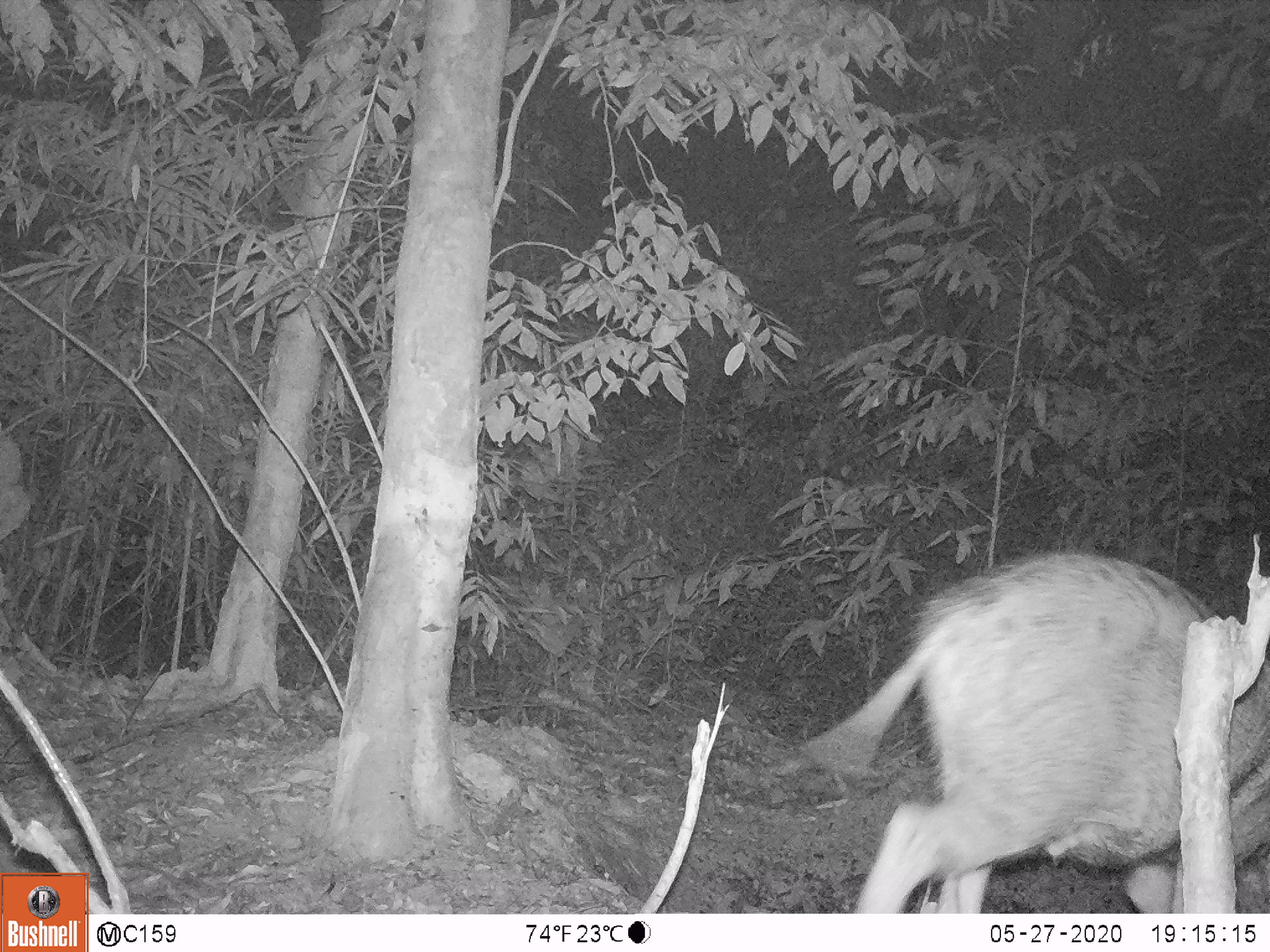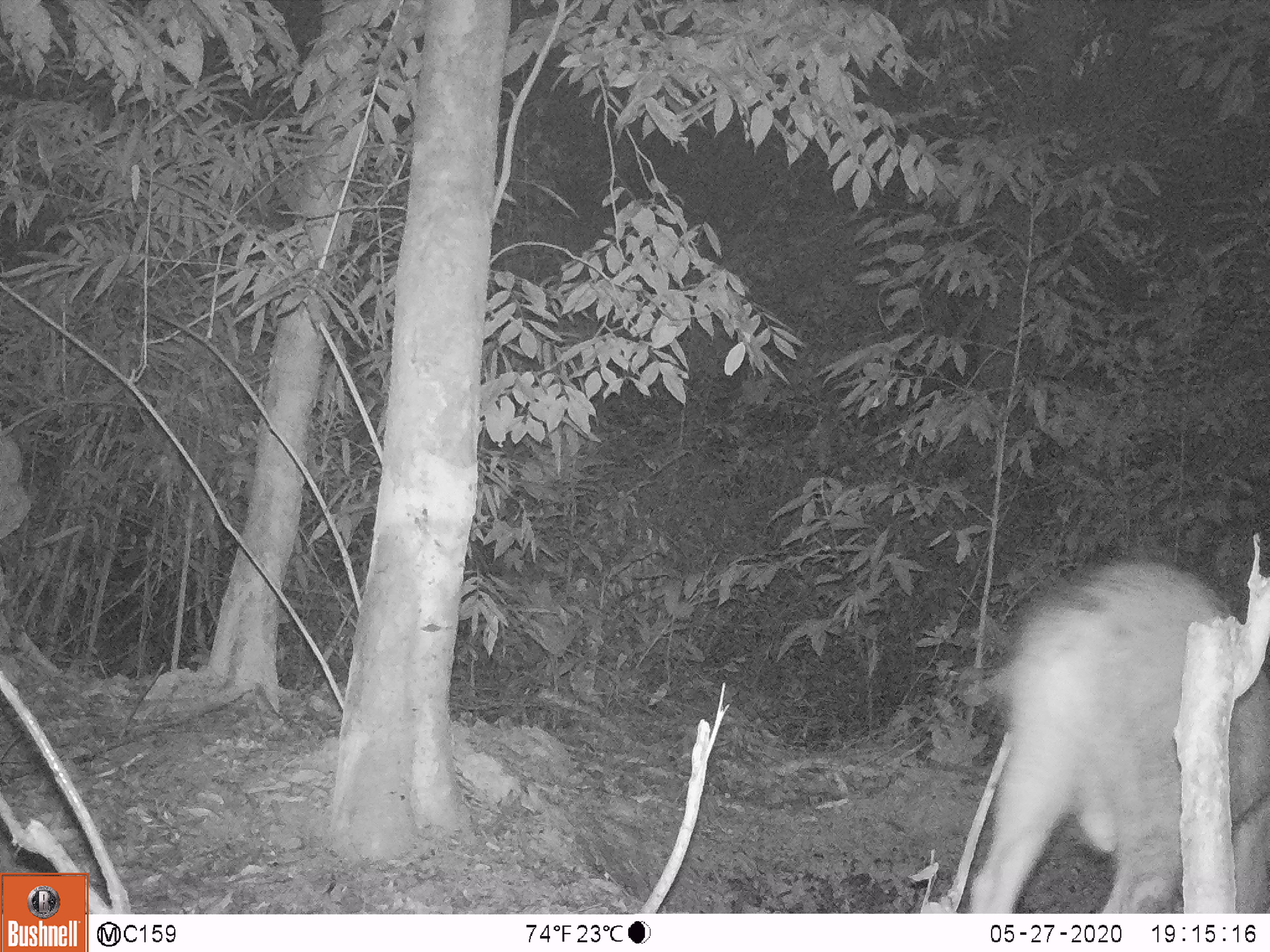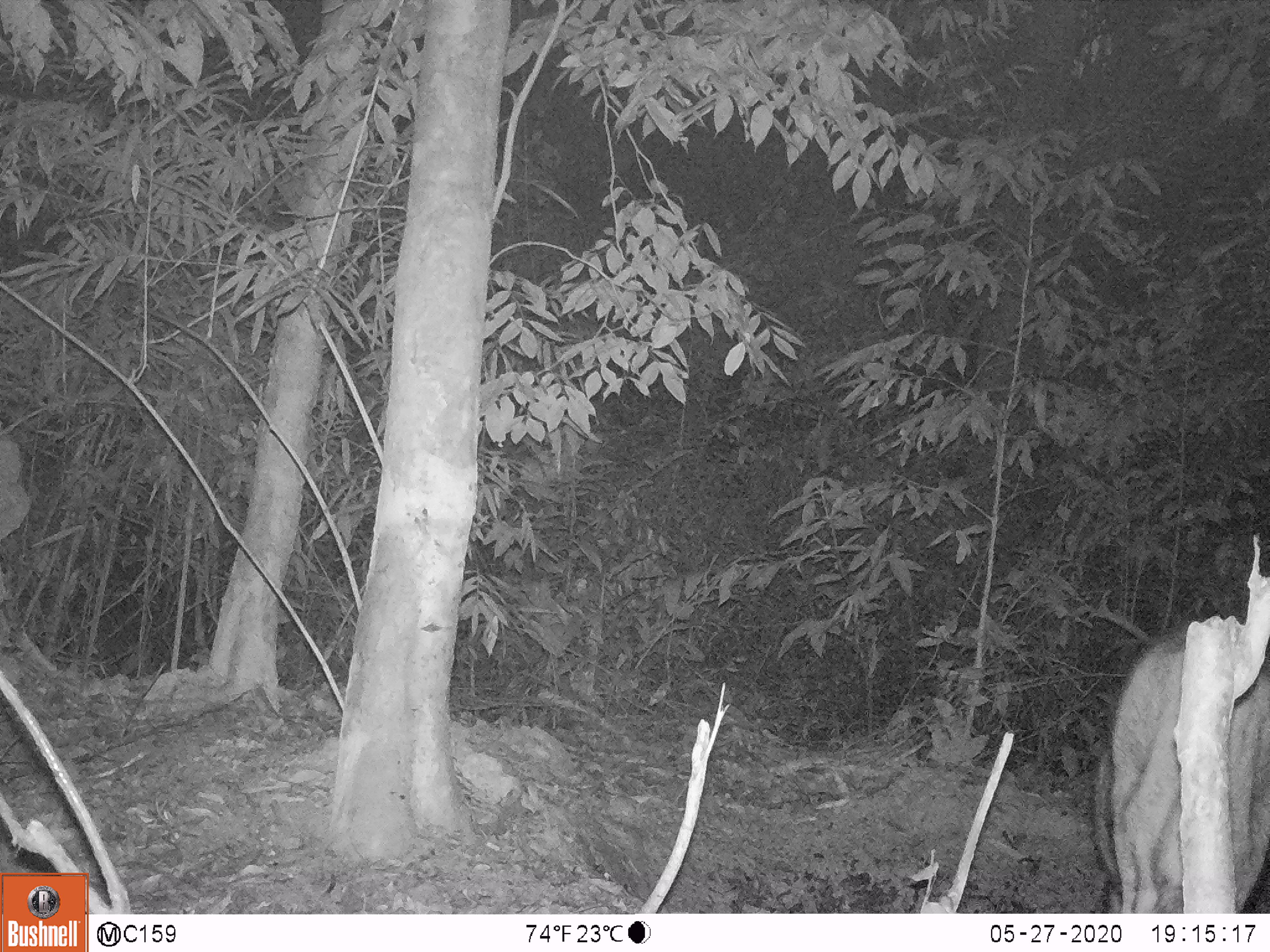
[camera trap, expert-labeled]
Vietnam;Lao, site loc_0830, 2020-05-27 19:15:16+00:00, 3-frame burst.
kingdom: Animalia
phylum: Chordata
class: Mammalia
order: Artiodactyla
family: Suidae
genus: Sus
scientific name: Sus scrofa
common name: eurasian wild pig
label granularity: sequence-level